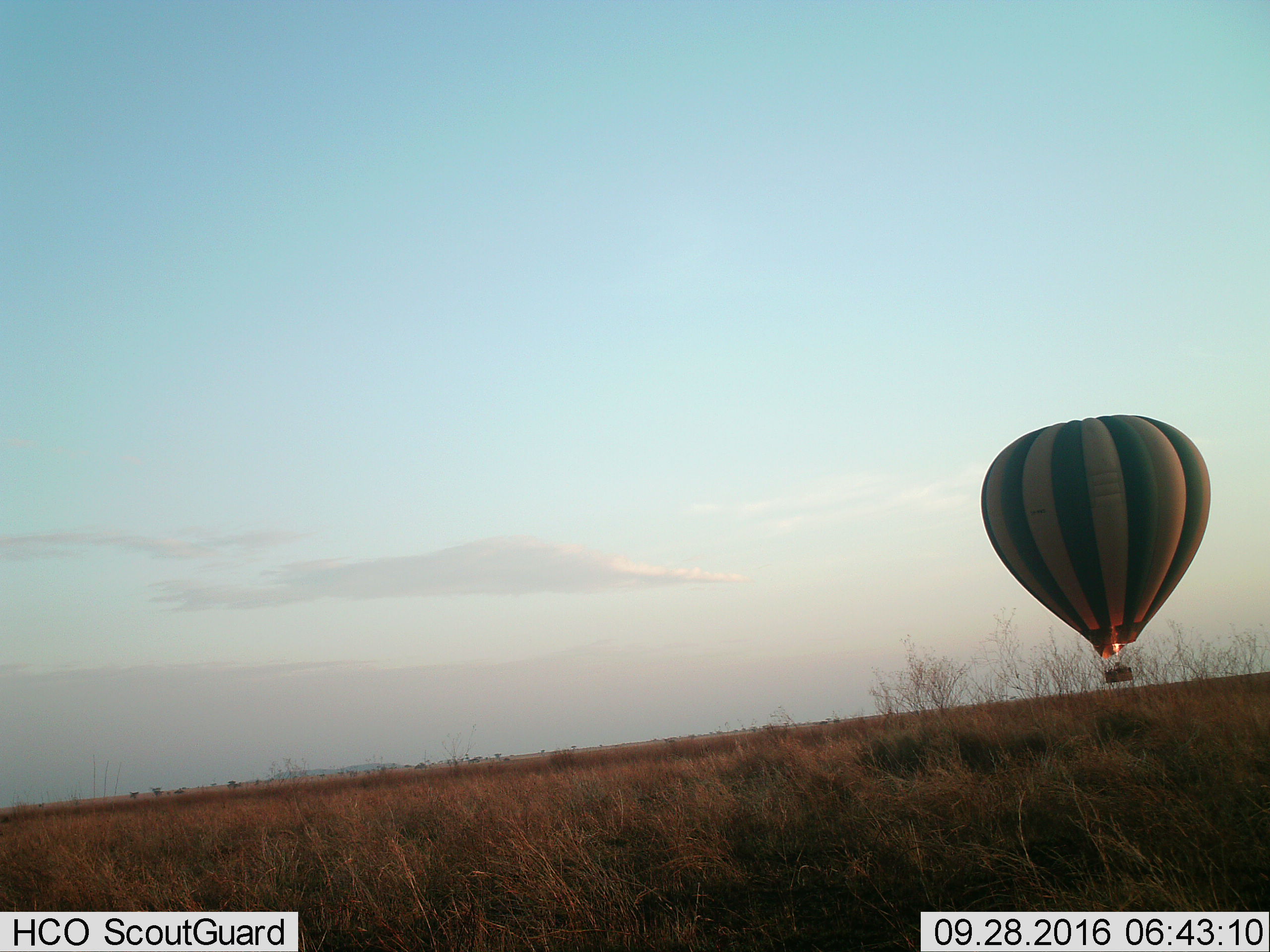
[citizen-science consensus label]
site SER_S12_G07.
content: unidentified animal